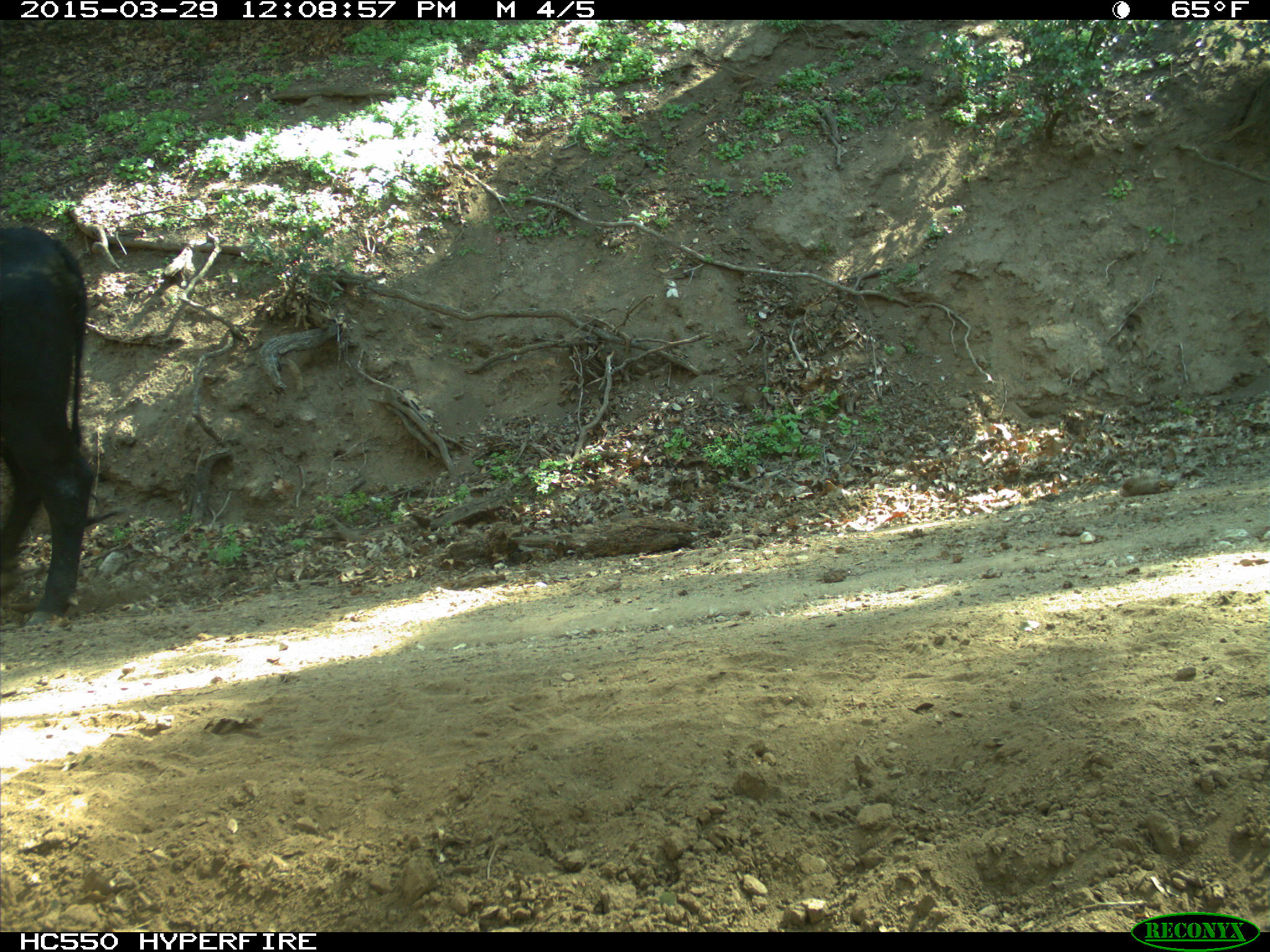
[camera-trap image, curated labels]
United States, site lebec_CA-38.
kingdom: Animalia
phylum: Chordata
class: Mammalia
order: Artiodactyla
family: Bovidae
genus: Bos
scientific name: Bos taurus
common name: domestic cow